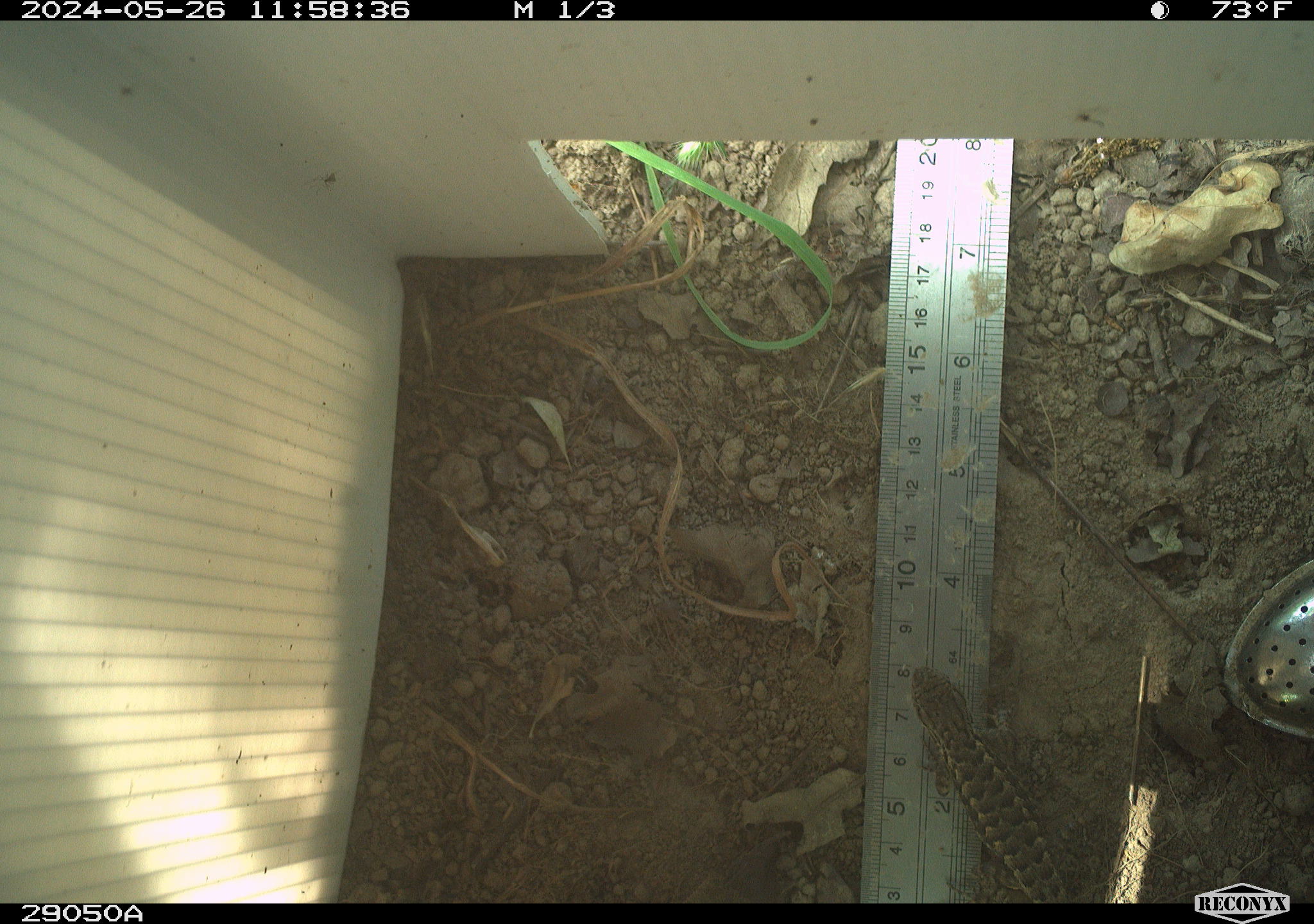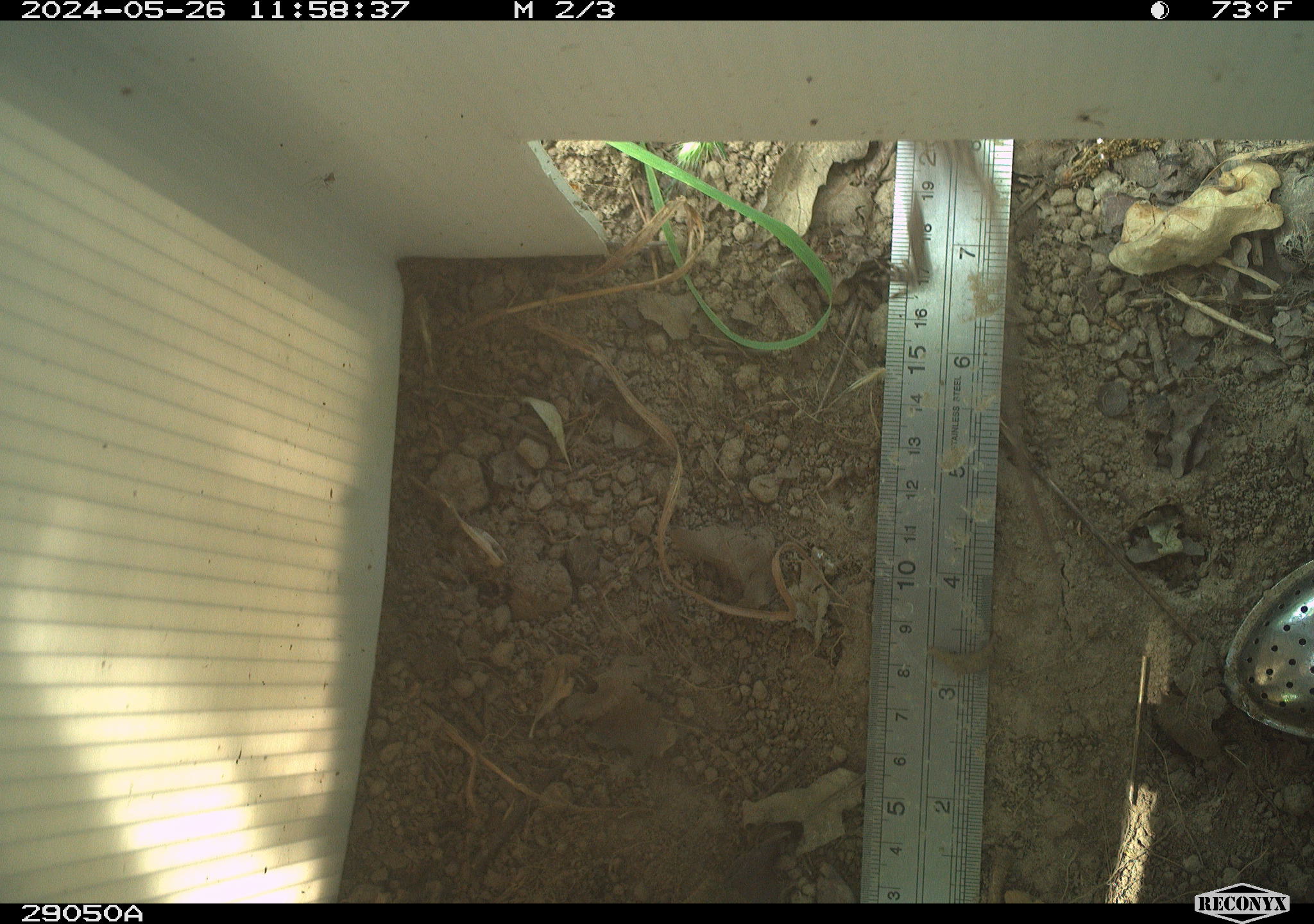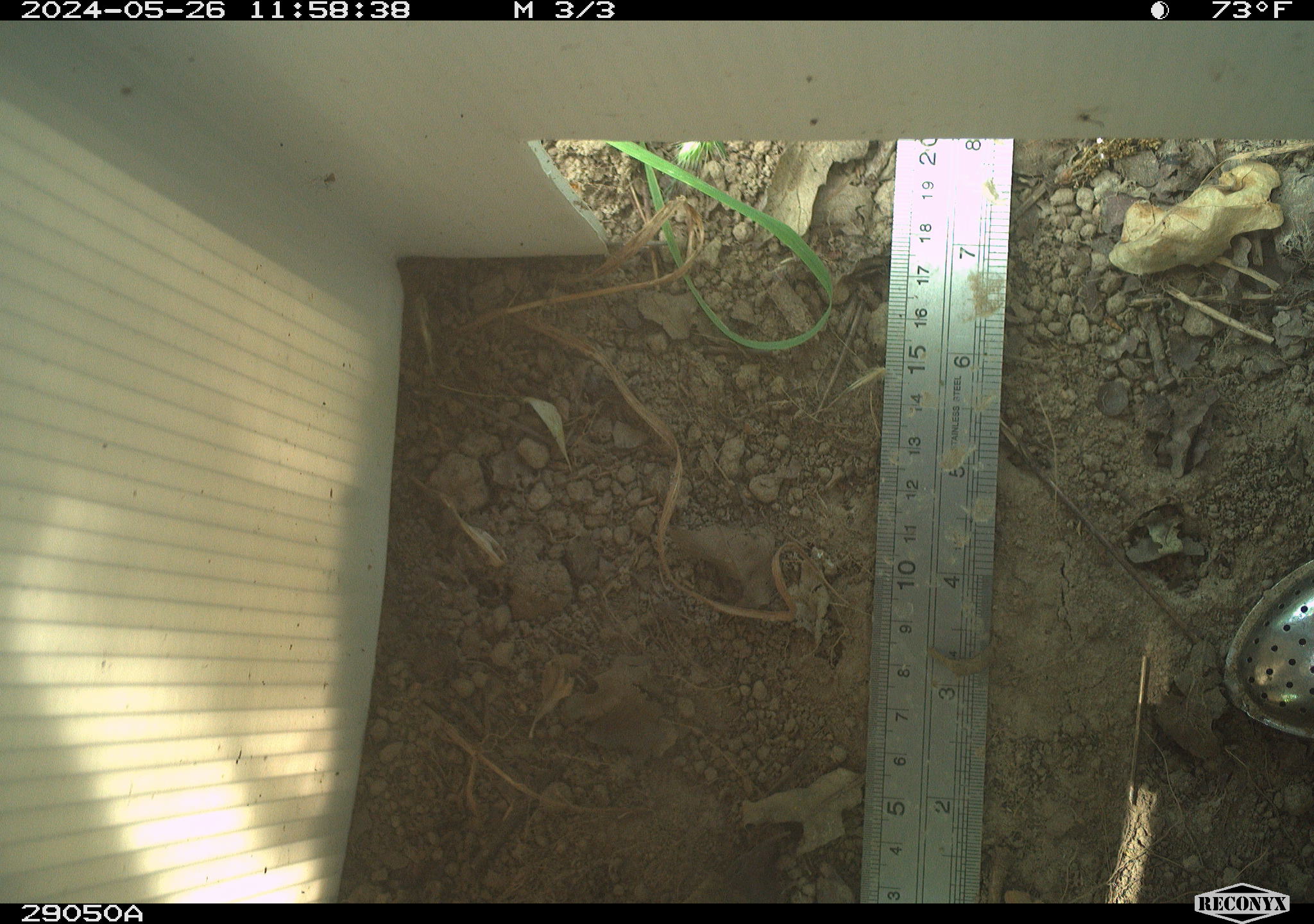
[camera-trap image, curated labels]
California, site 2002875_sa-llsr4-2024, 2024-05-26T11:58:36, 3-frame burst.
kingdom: Animalia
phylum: Chordata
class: Reptilia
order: Squamata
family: Phrynosomatidae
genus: Sceloporus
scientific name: Sceloporus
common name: spiny lizards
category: sceloporus species